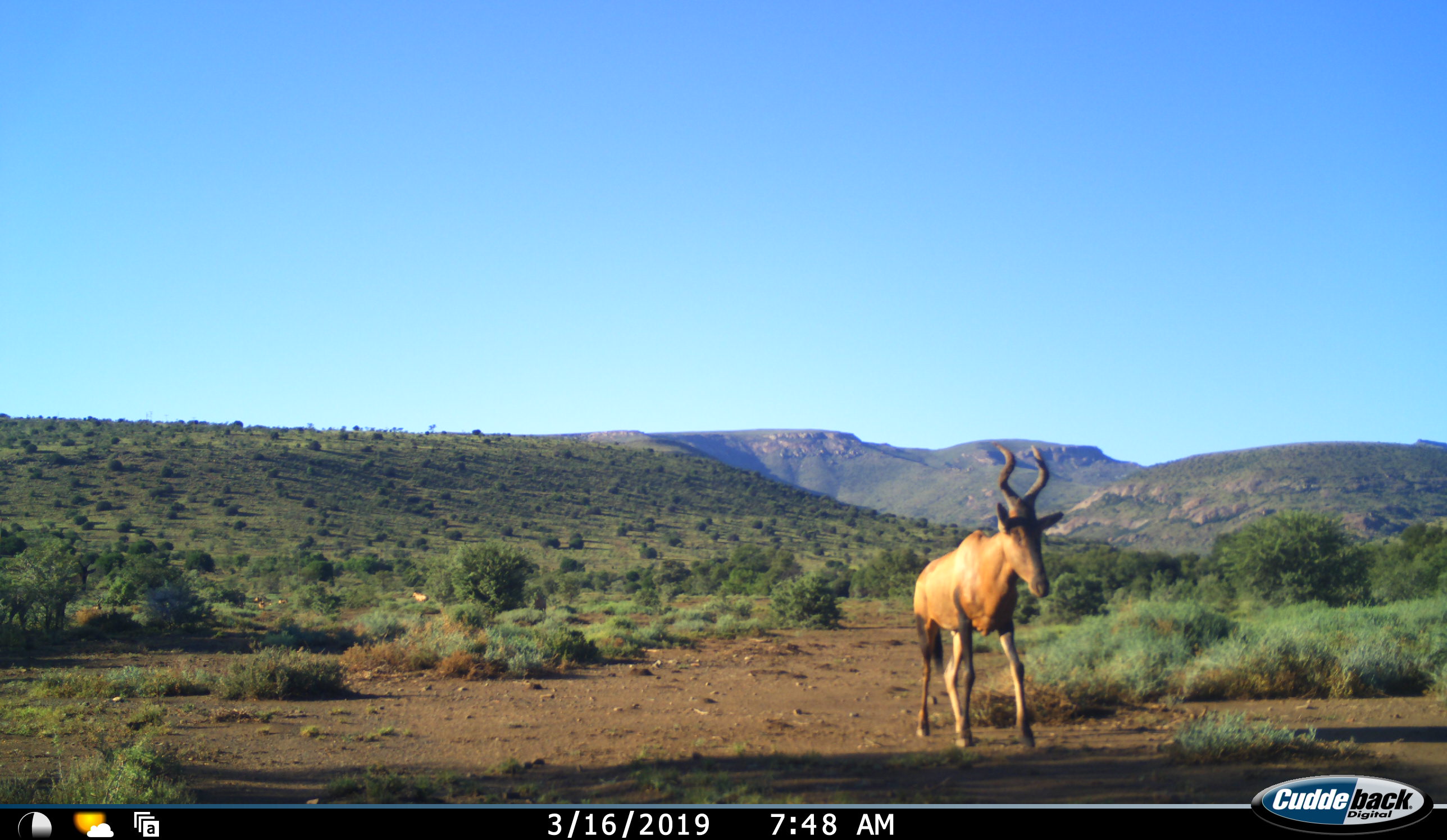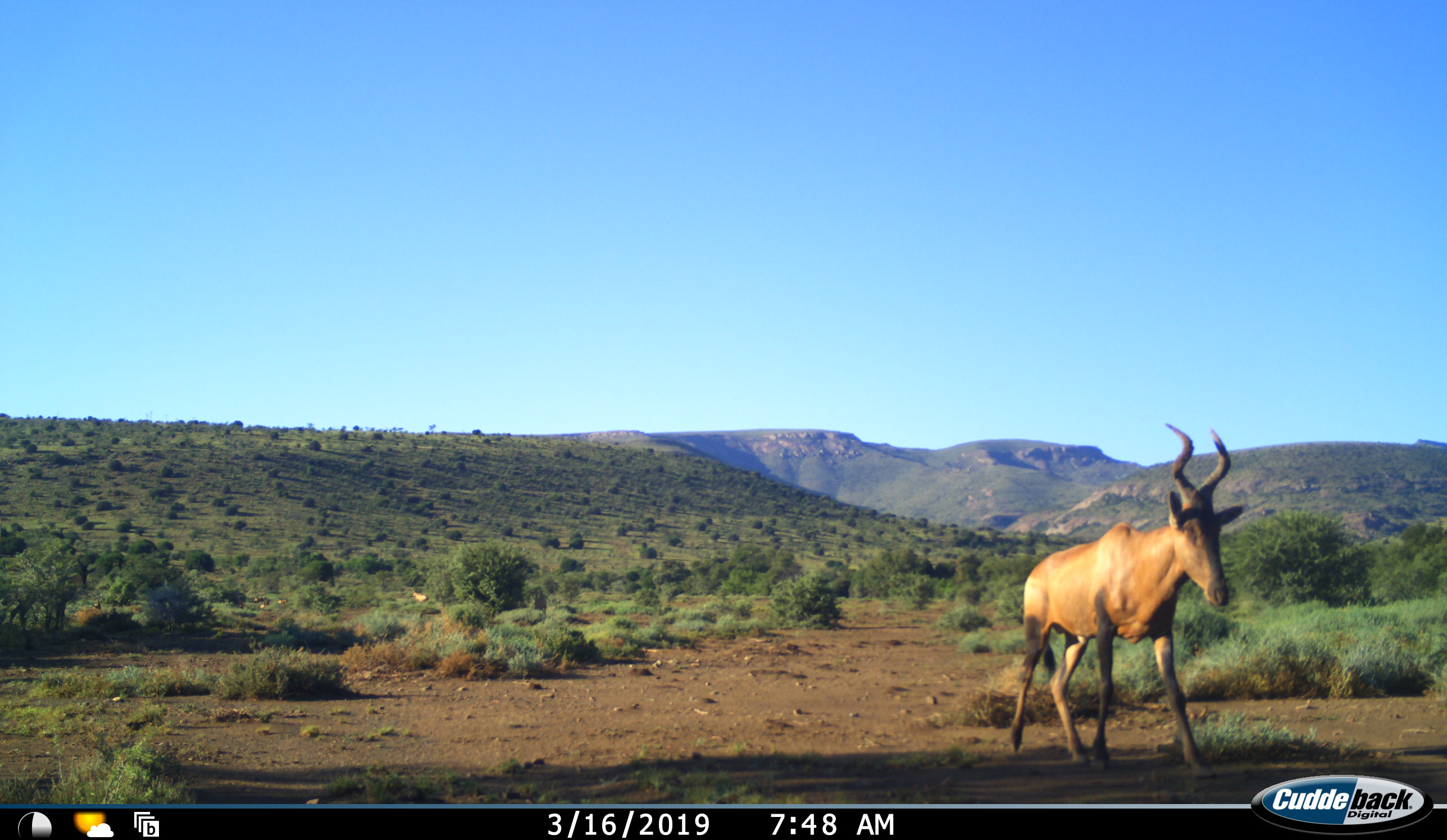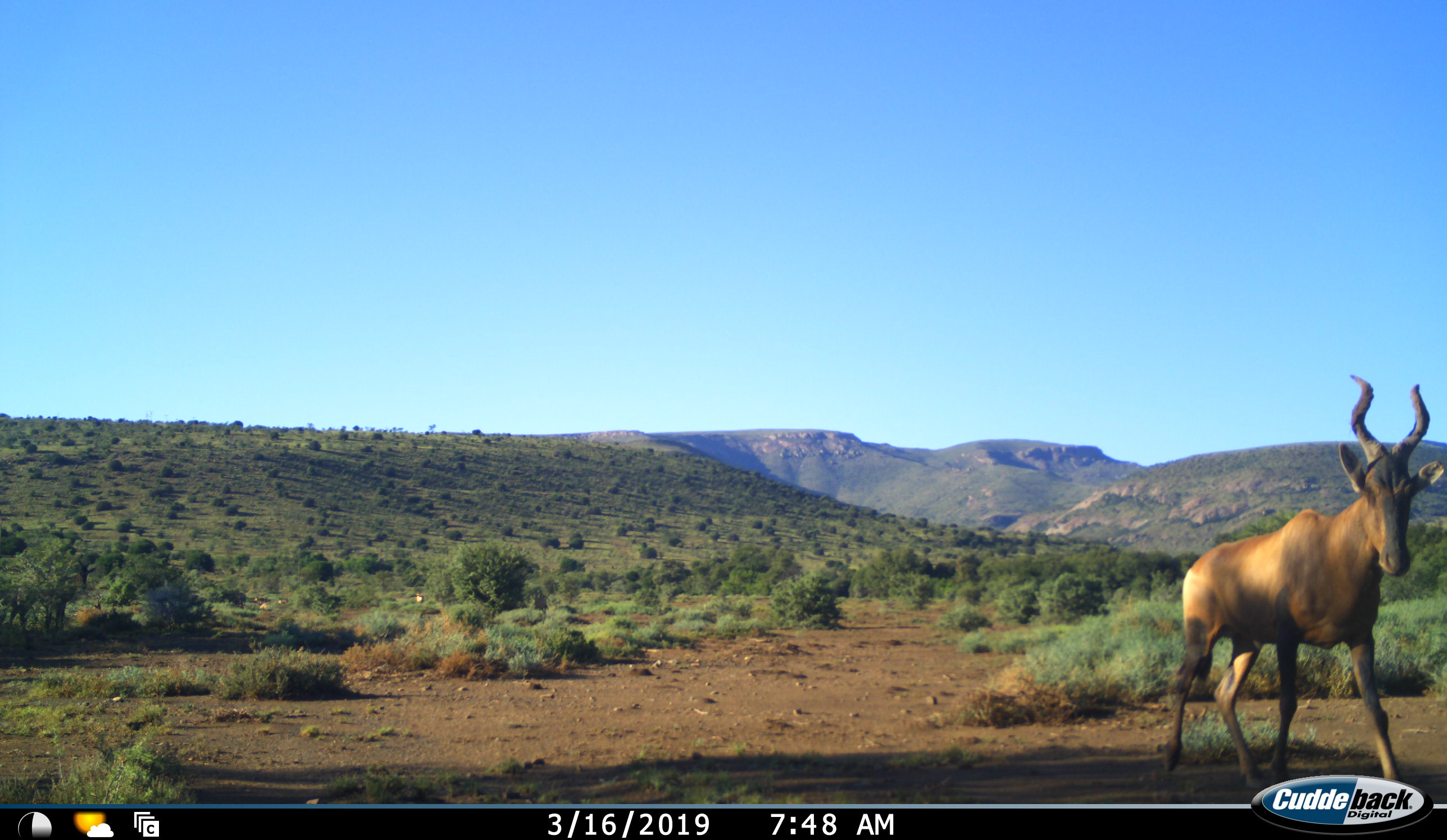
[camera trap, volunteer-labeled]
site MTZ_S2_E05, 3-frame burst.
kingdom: Animalia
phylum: Chordata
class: Mammalia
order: Artiodactyla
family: Bovidae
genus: Alcelaphus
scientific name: Alcelaphus buselaphus caama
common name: red hartebeest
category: hartebeestred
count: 1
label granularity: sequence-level